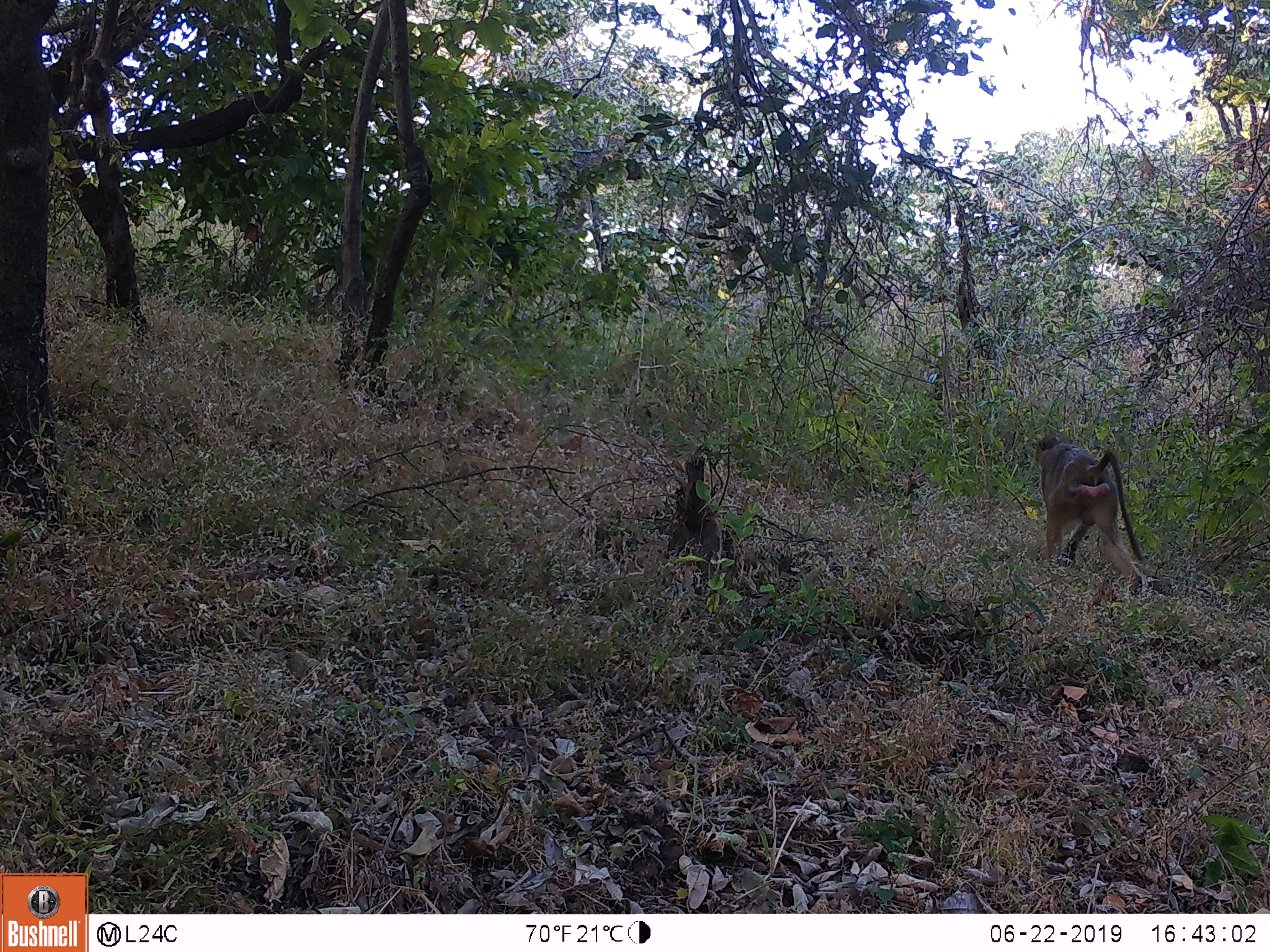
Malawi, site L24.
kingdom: Animalia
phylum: Chordata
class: Mammalia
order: Primates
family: Cercopithecidae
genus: Papio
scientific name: Papio cynocephalus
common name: yellow baboon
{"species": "yellow baboon (Papio cynocephalus)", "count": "1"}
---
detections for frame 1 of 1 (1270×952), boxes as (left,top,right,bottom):
yellow baboon: (1022,427,1152,604)